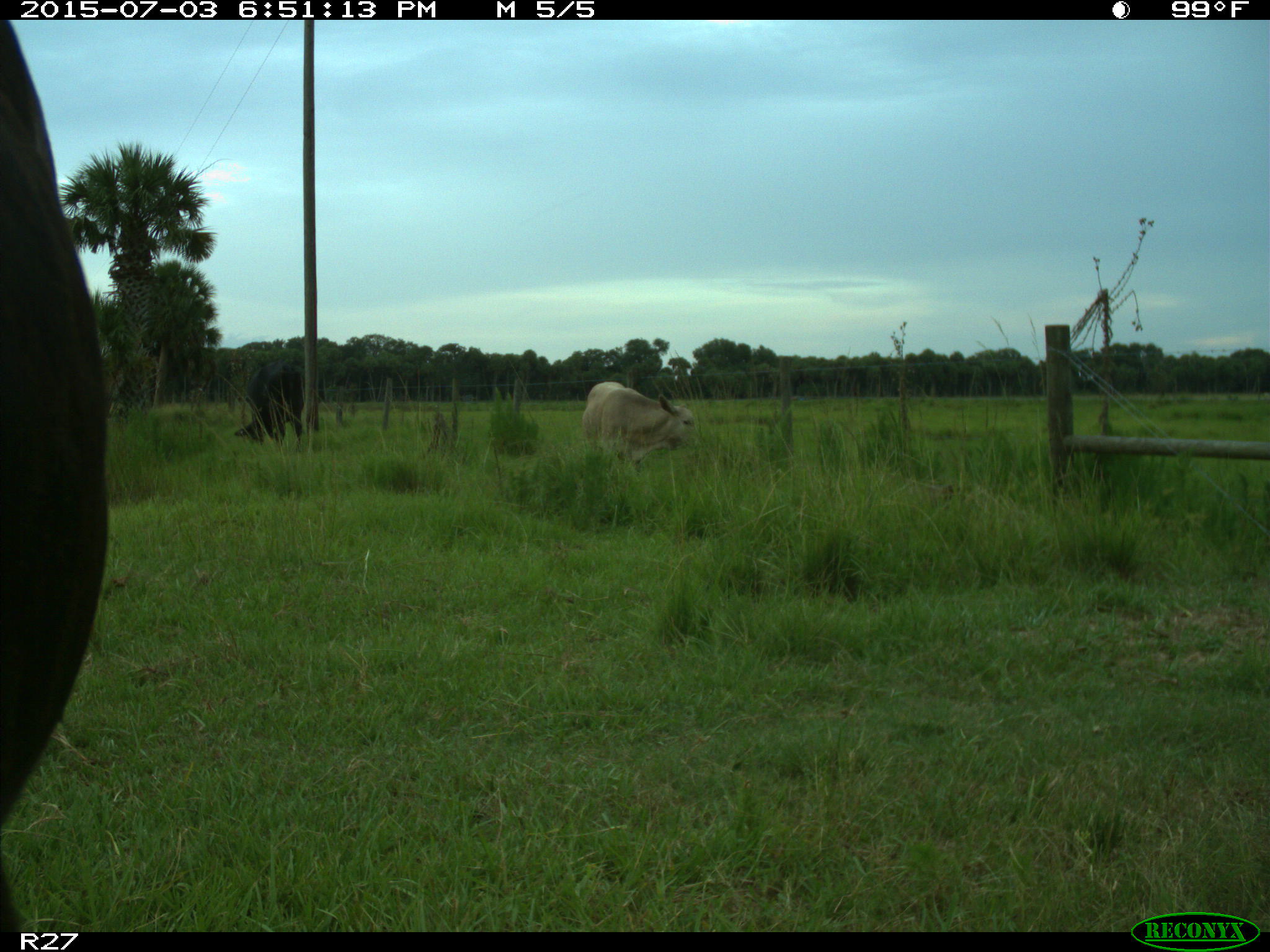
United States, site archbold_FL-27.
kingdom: Animalia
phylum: Chordata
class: Mammalia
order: Artiodactyla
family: Bovidae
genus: Bos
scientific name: Bos taurus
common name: domestic cow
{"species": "Bos taurus (domestic cow)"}